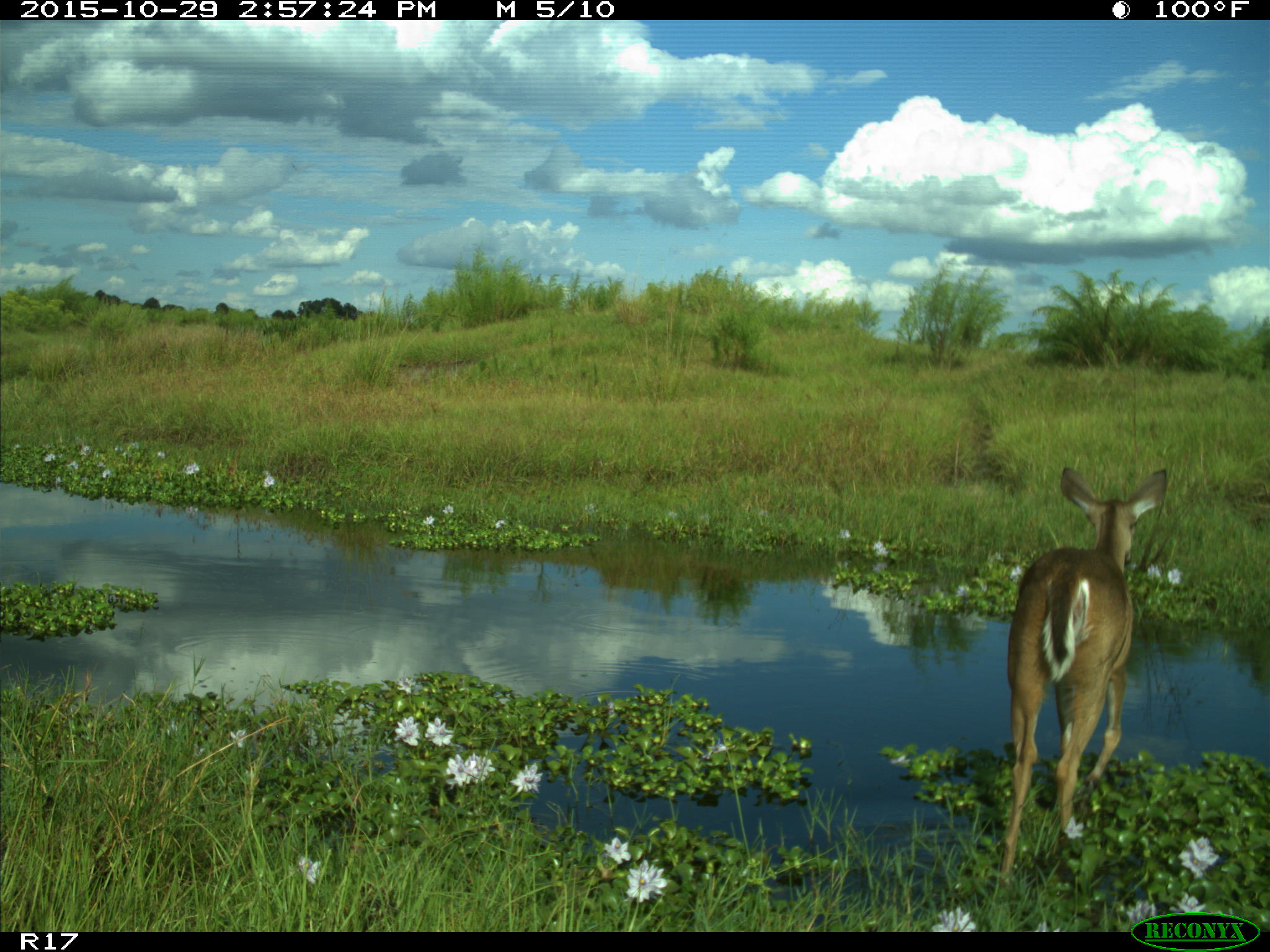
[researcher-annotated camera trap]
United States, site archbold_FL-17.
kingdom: Animalia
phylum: Chordata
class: Mammalia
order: Artiodactyla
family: Cervidae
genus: Odocoileus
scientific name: Odocoileus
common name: deer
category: unidentified deer